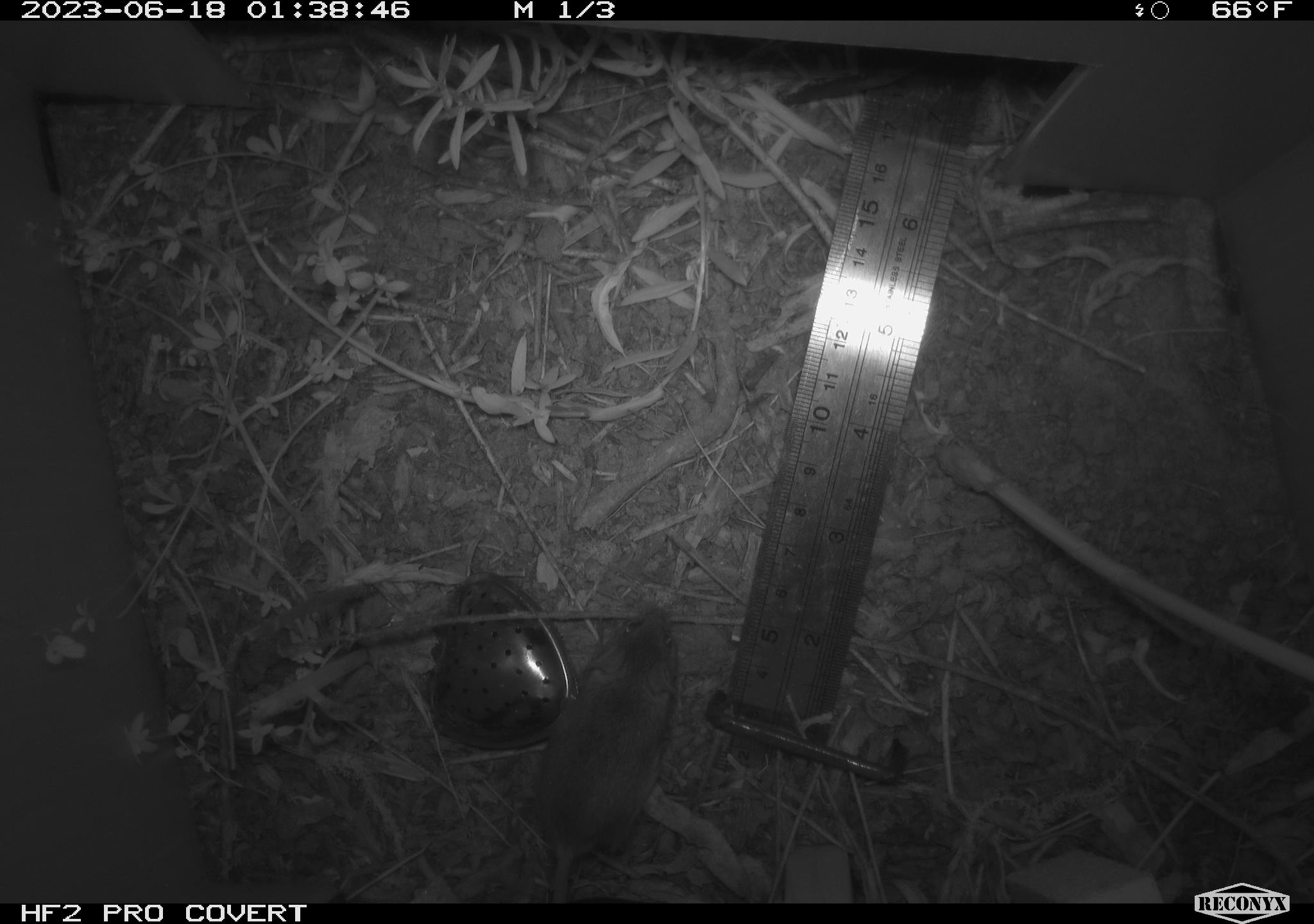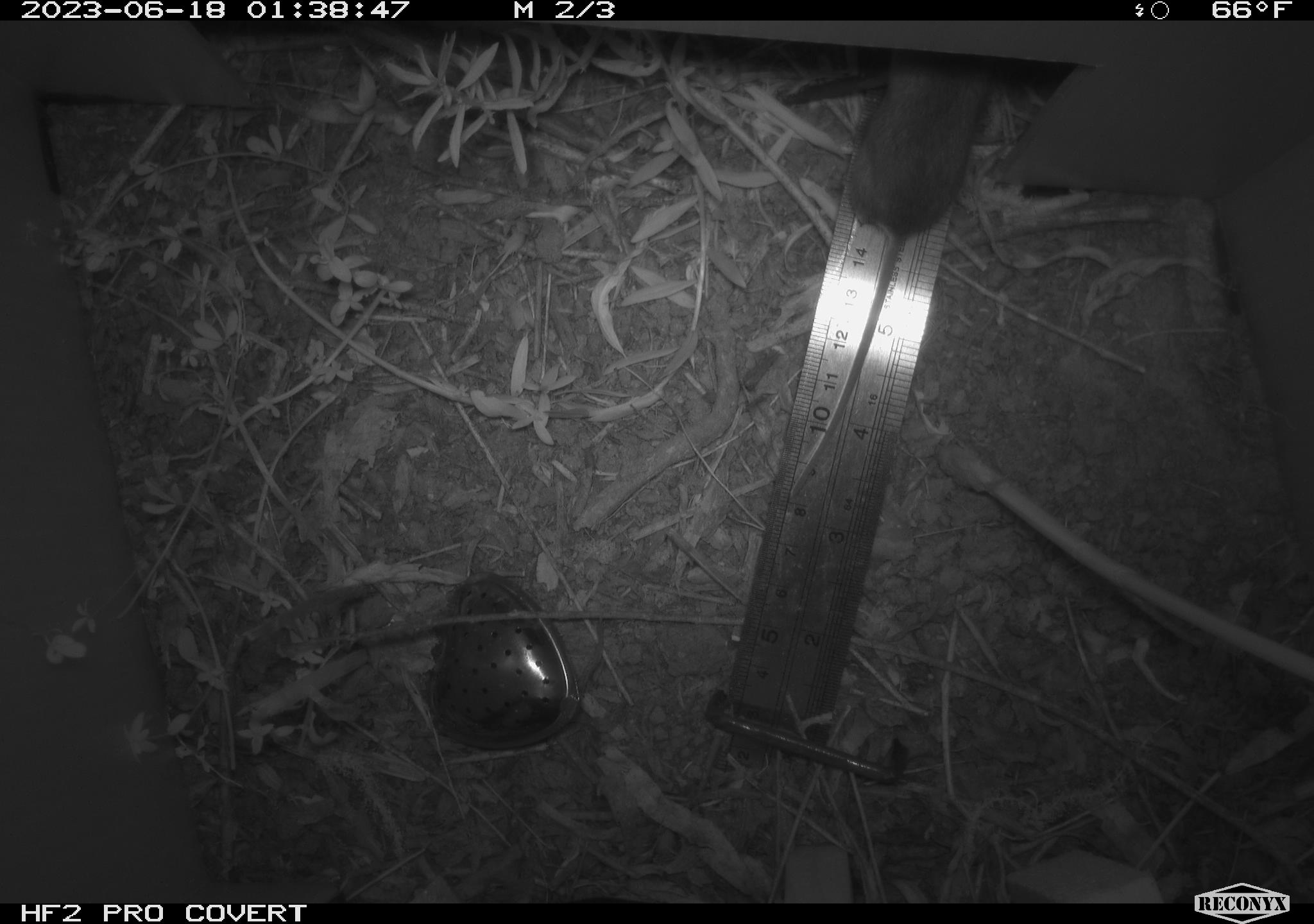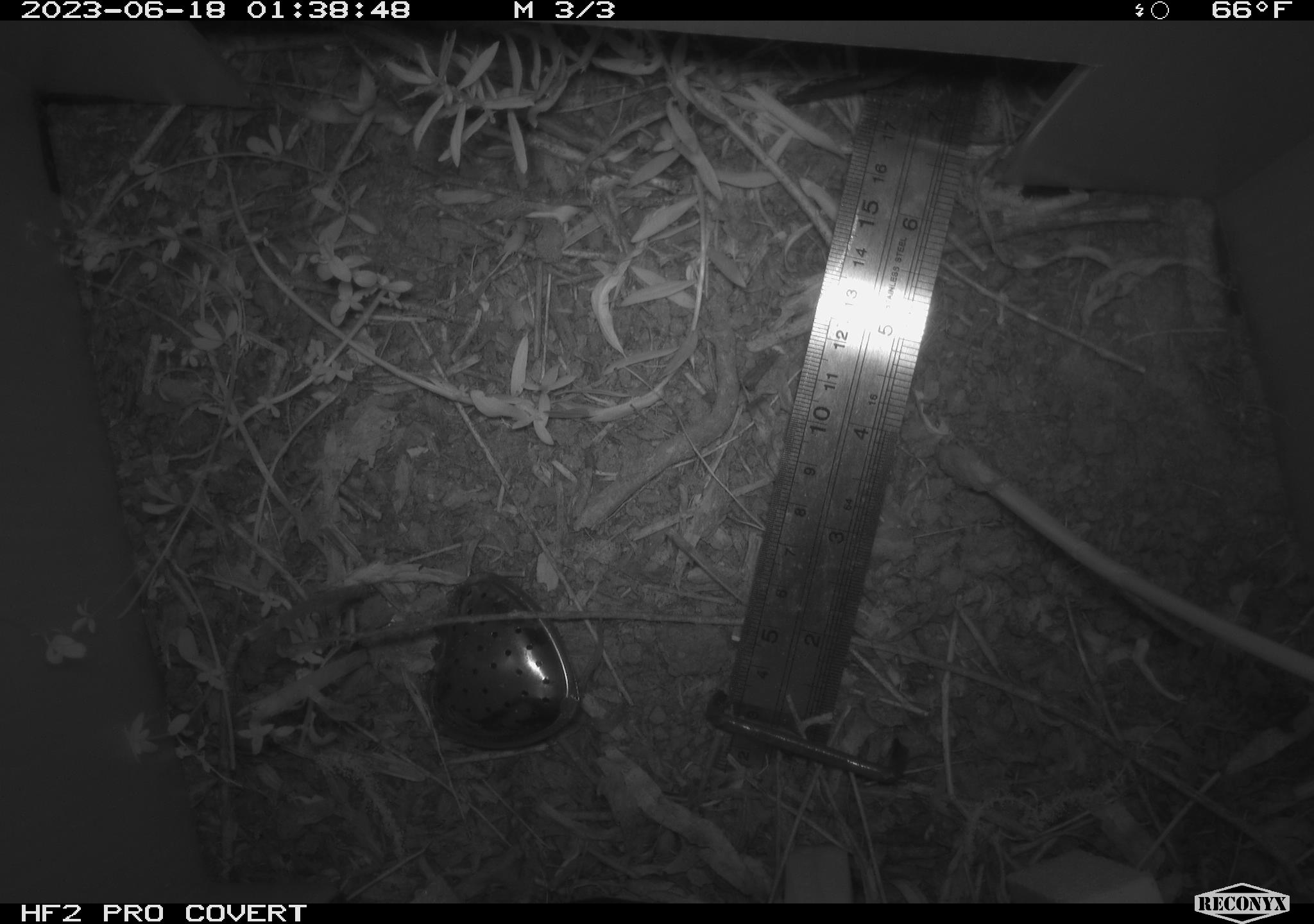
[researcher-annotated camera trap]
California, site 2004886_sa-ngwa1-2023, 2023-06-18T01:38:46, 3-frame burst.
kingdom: Animalia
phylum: Chordata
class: Mammalia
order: Rodentia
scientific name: Rodentia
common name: mouse species